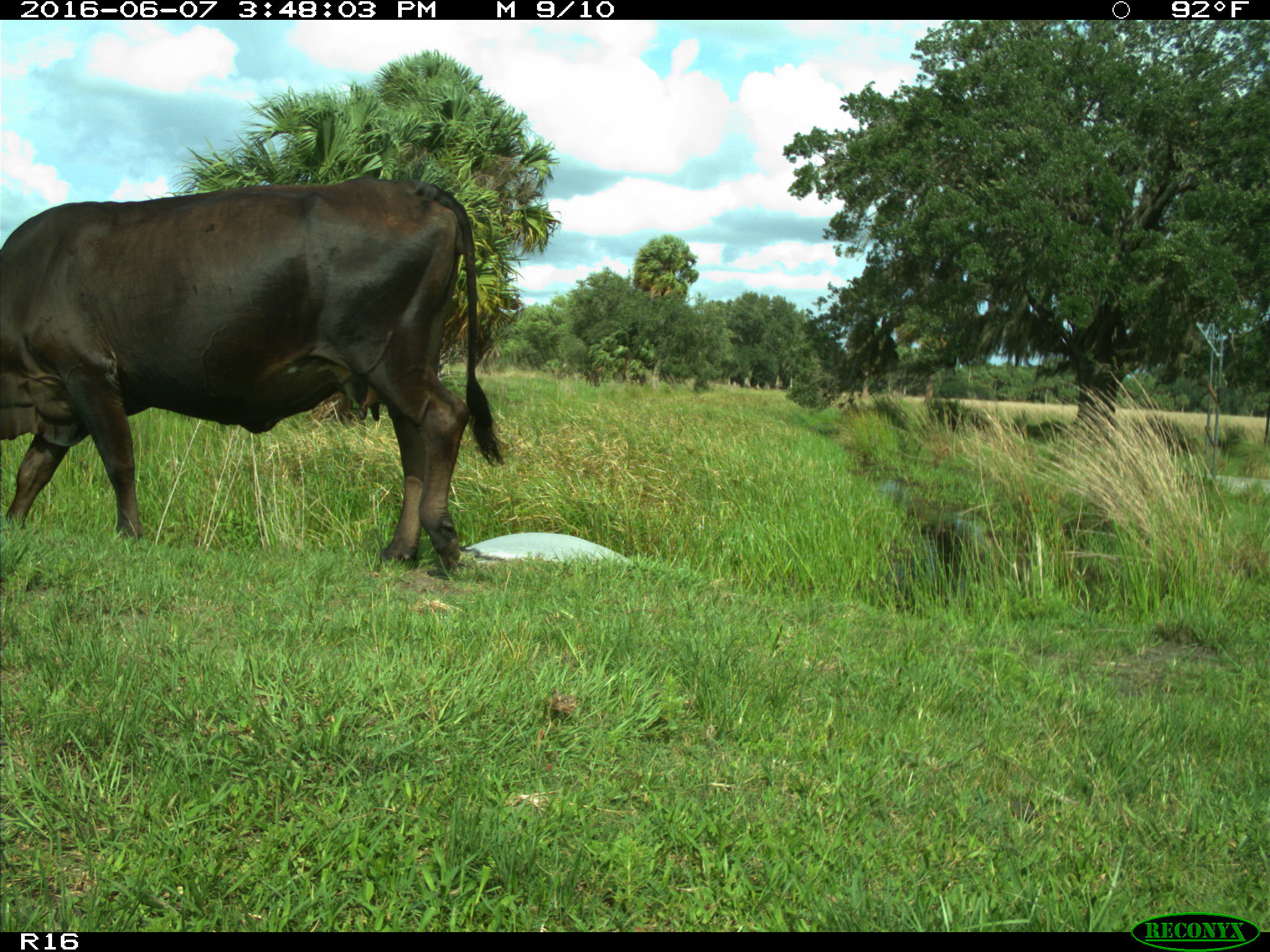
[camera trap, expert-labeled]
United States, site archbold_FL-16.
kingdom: Animalia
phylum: Chordata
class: Mammalia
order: Artiodactyla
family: Bovidae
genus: Bos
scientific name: Bos taurus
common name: domestic cow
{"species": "Bos taurus (domestic cow)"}